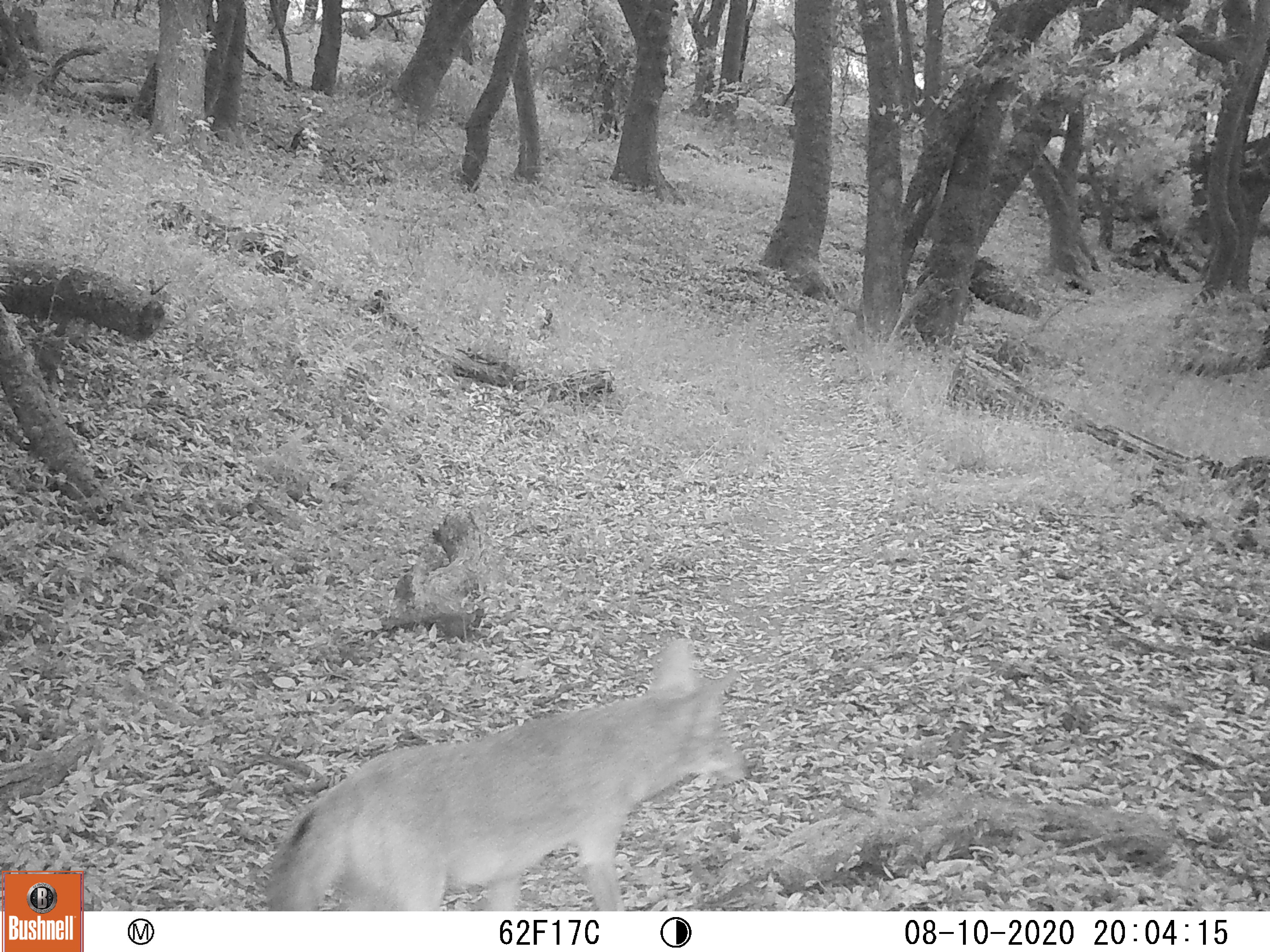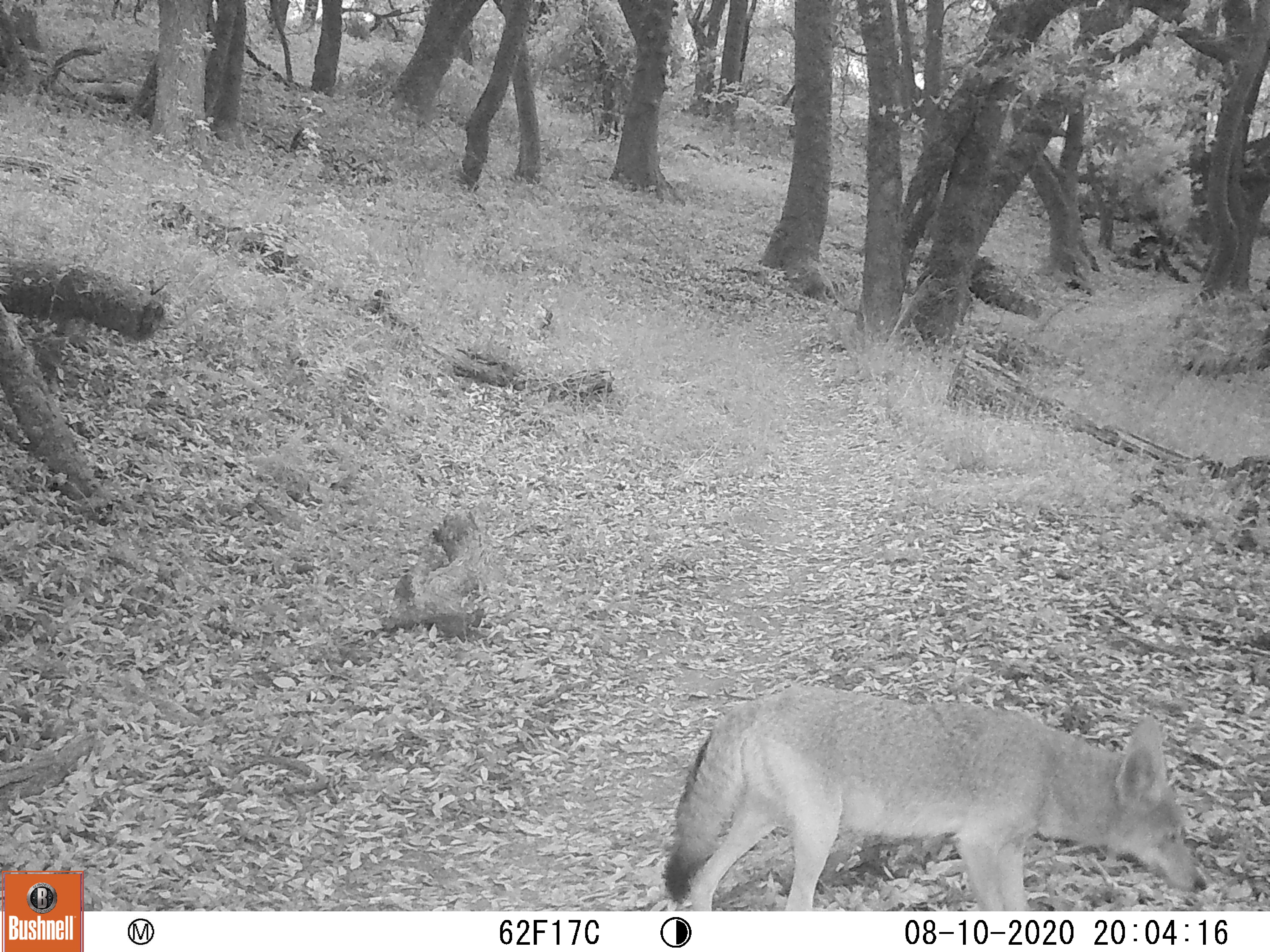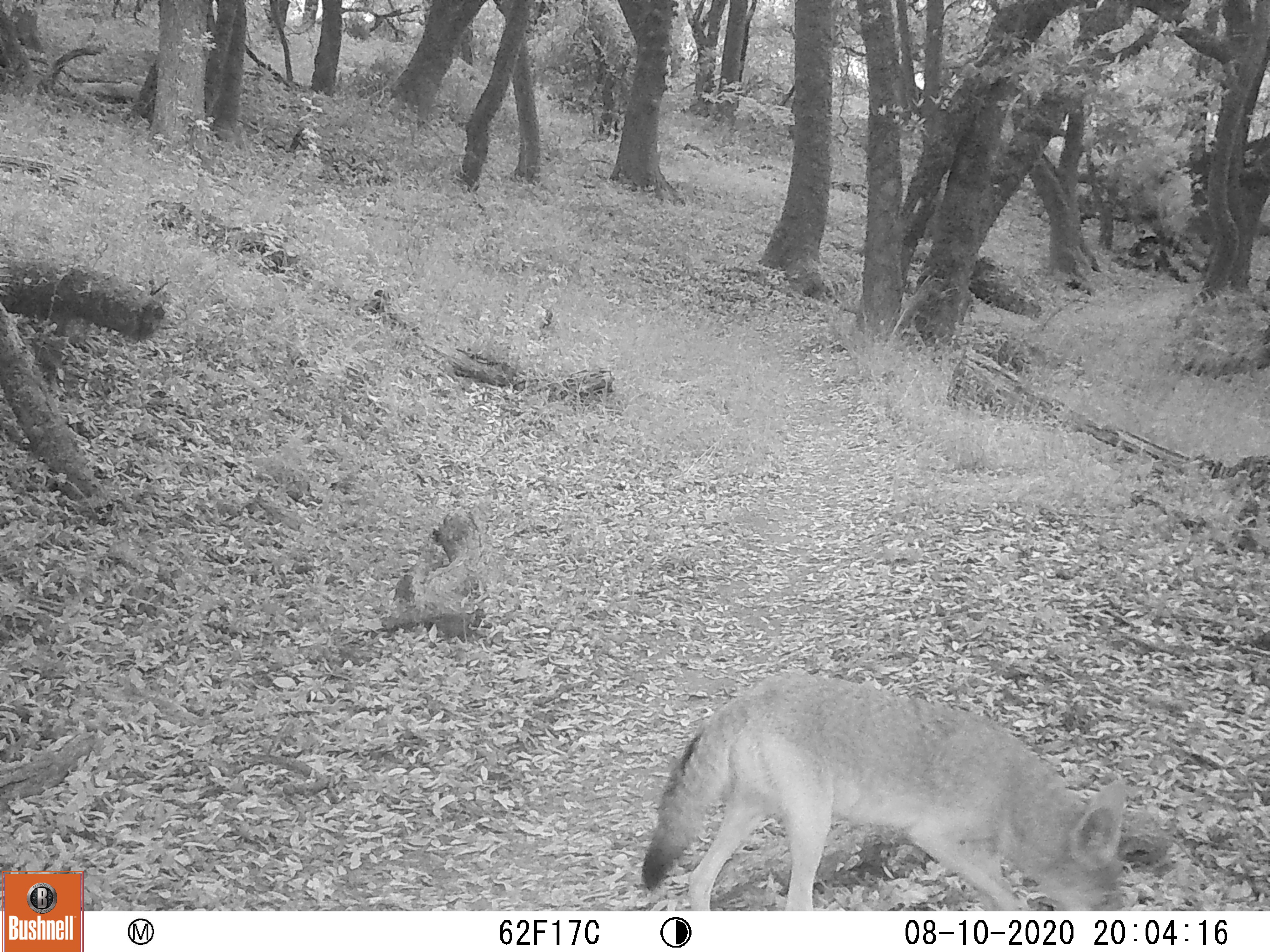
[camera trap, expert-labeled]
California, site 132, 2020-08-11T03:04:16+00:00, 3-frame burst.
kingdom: Animalia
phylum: Chordata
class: Mammalia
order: Carnivora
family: Canidae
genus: Urocyon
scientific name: Urocyon cinereoargenteus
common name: gray fox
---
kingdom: Animalia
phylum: Chordata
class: Mammalia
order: Carnivora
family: Canidae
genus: Canis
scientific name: Canis latrans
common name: coyote